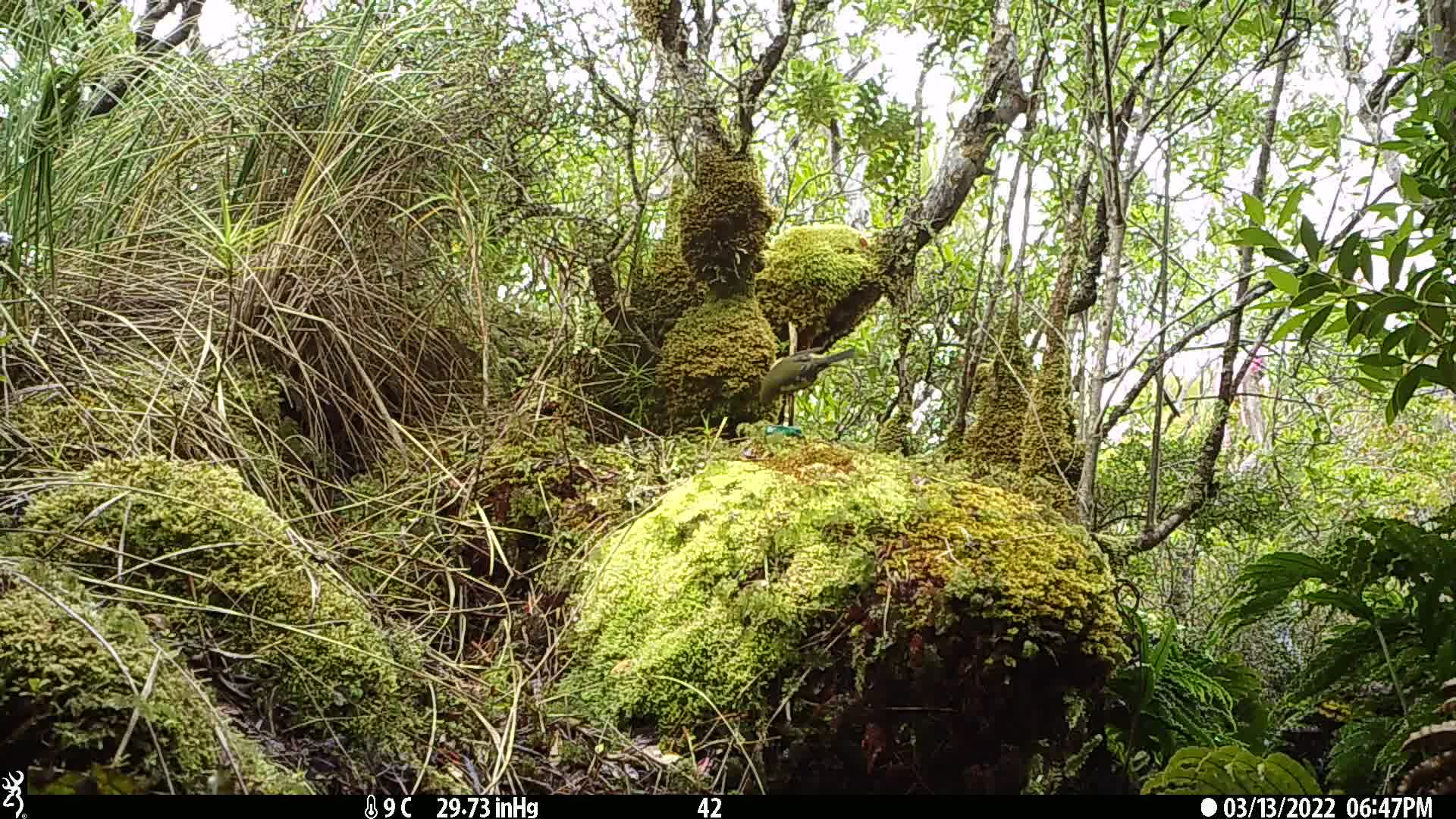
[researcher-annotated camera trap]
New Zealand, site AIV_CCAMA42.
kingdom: Animalia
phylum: Chordata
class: Aves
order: Passeriformes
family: Meliphagidae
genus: Anthornis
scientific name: Anthornis melanura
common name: new zealand bellbird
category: bellbird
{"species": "bellbird (new zealand bellbird) (Anthornis melanura)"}